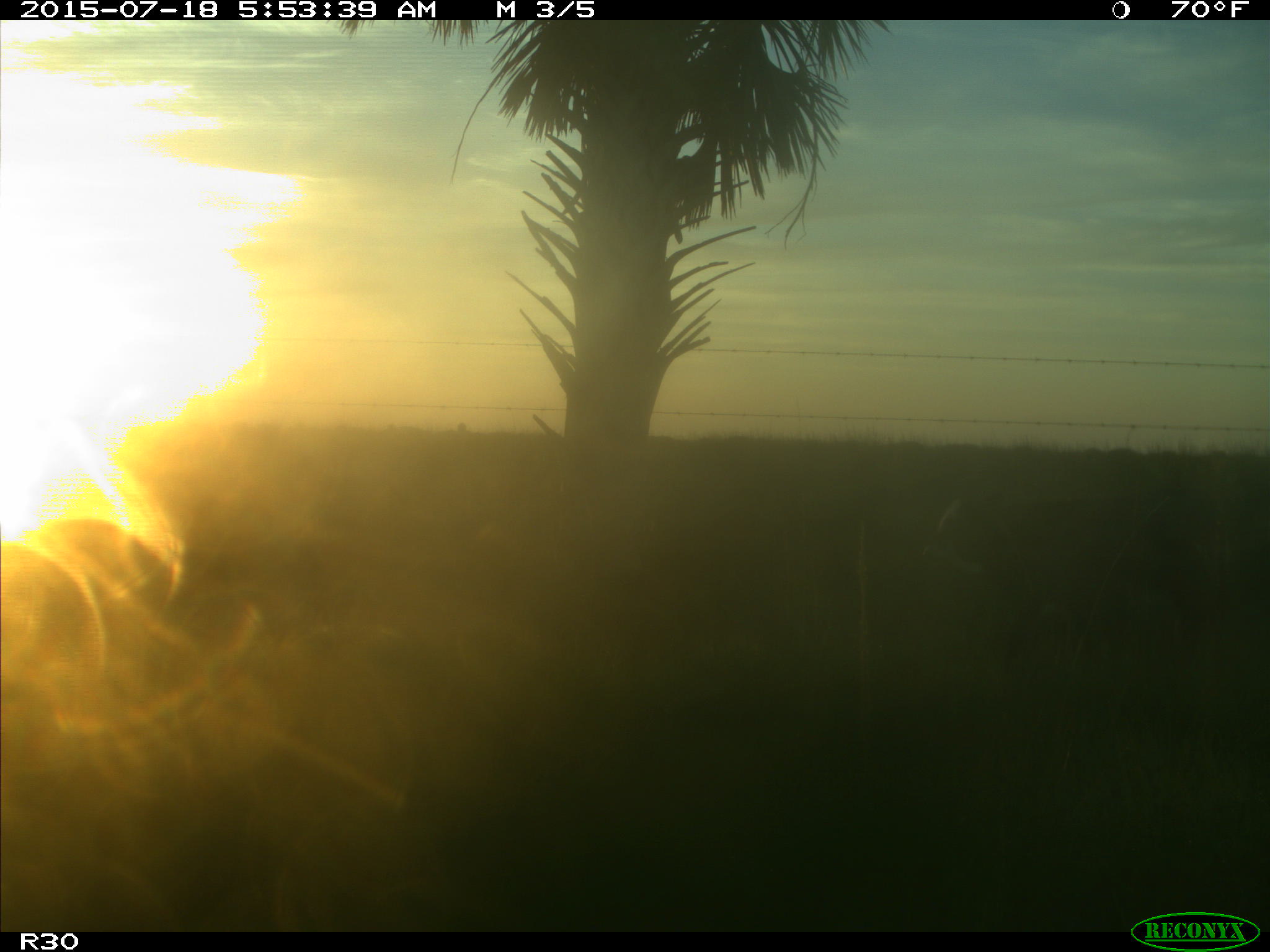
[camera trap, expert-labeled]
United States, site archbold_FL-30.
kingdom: Animalia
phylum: Chordata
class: Mammalia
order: Artiodactyla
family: Bovidae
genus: Bos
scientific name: Bos taurus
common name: domestic cow